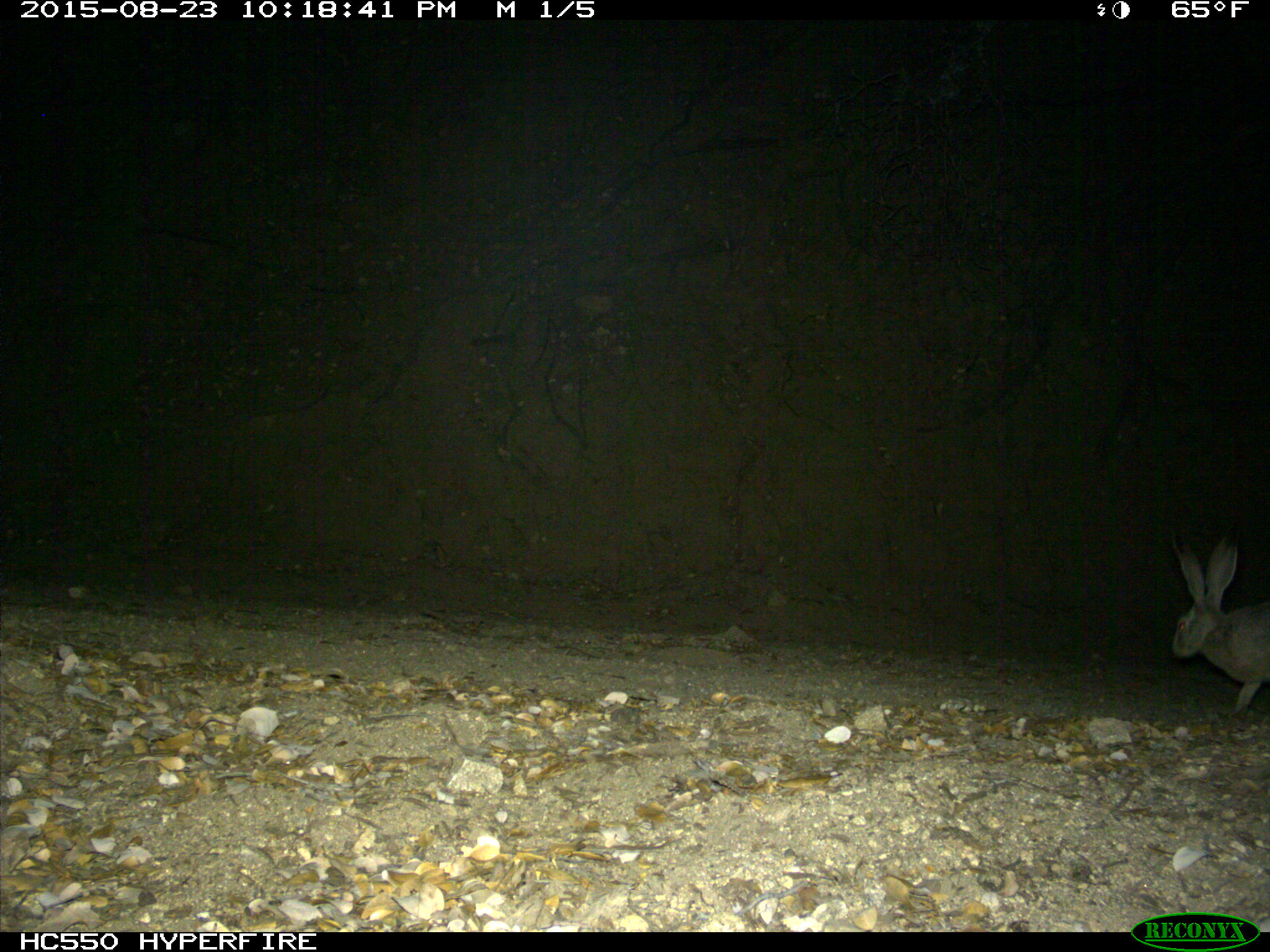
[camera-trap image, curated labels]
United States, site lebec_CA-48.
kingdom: Animalia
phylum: Chordata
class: Mammalia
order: Lagomorpha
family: Leporidae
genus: Lepus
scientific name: Lepus californicus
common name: black-tailed jackrabbit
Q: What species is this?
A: Lepus californicus (black-tailed jackrabbit).